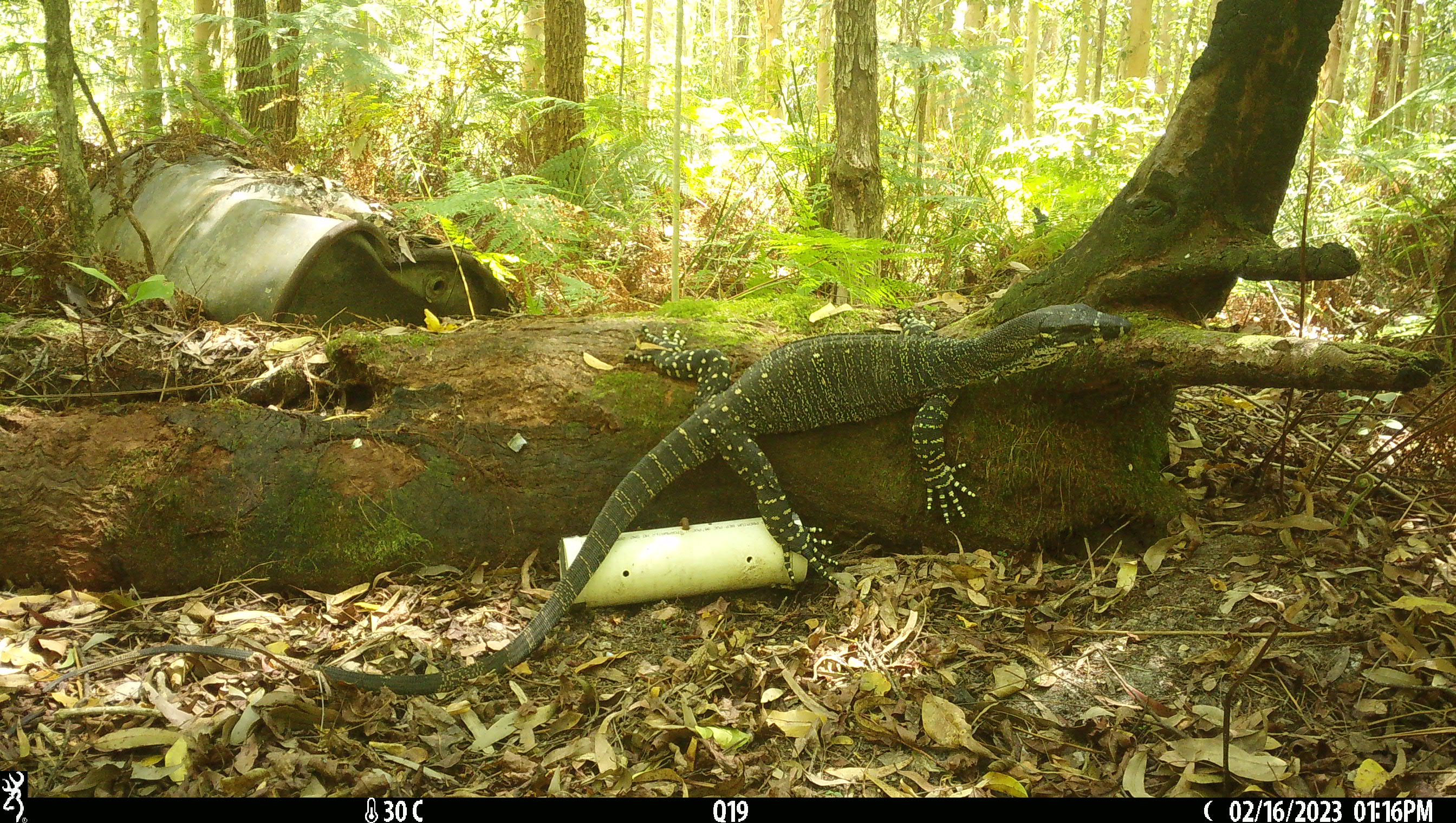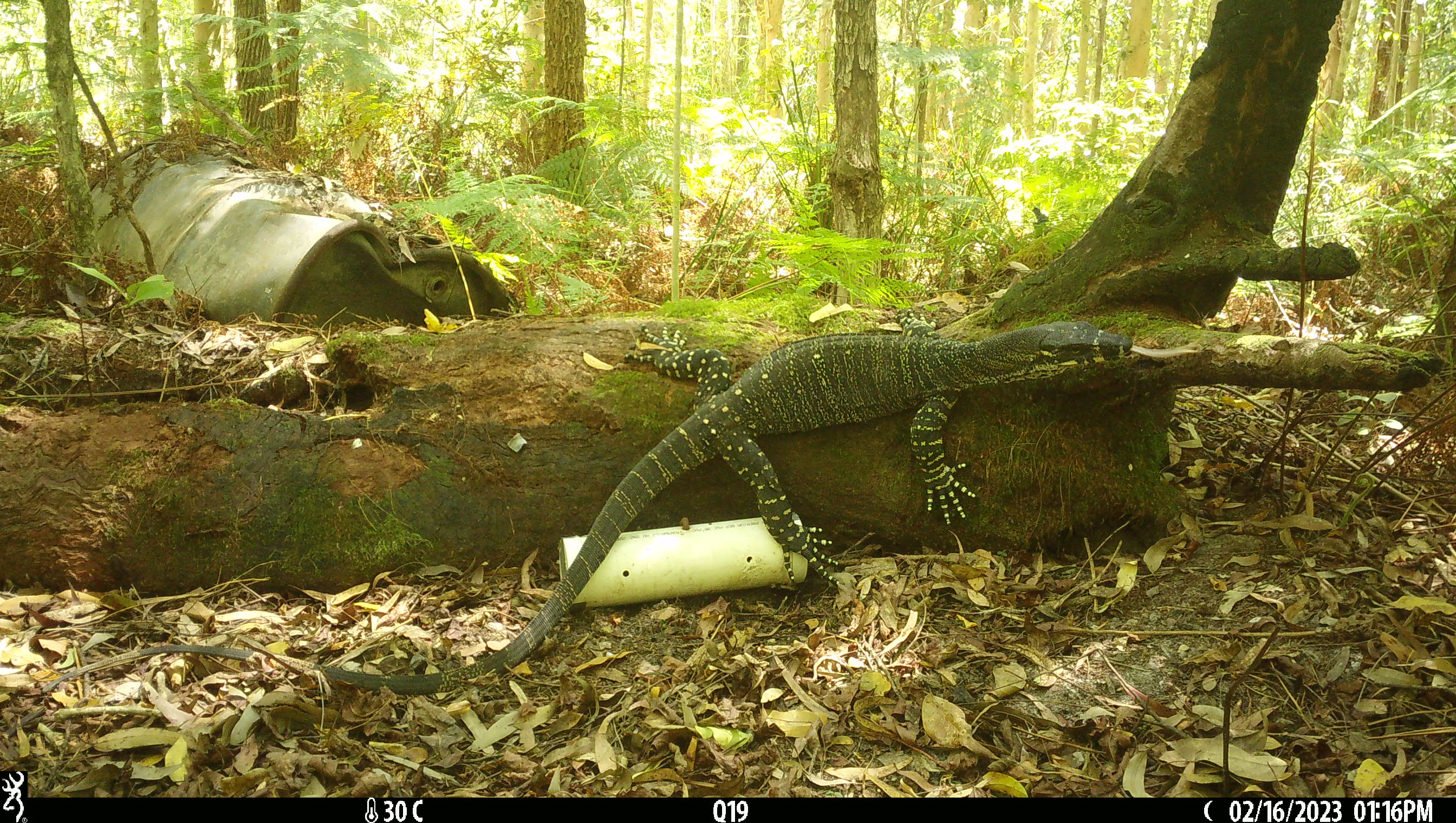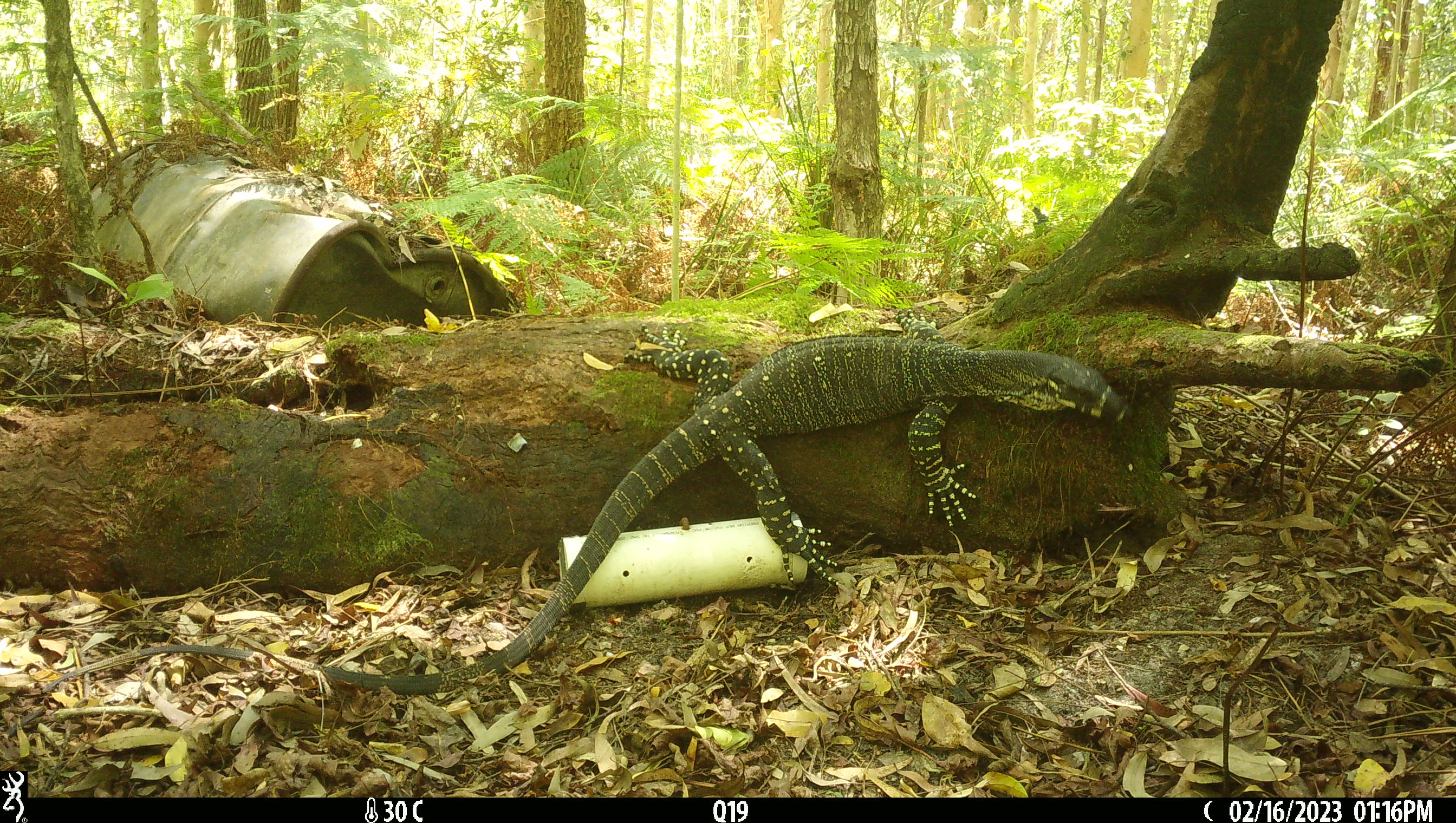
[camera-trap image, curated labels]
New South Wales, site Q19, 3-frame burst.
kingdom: Animalia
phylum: Chordata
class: Reptilia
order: Squamata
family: Varanidae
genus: Varanus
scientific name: Varanus varius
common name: lace monitor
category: goanna